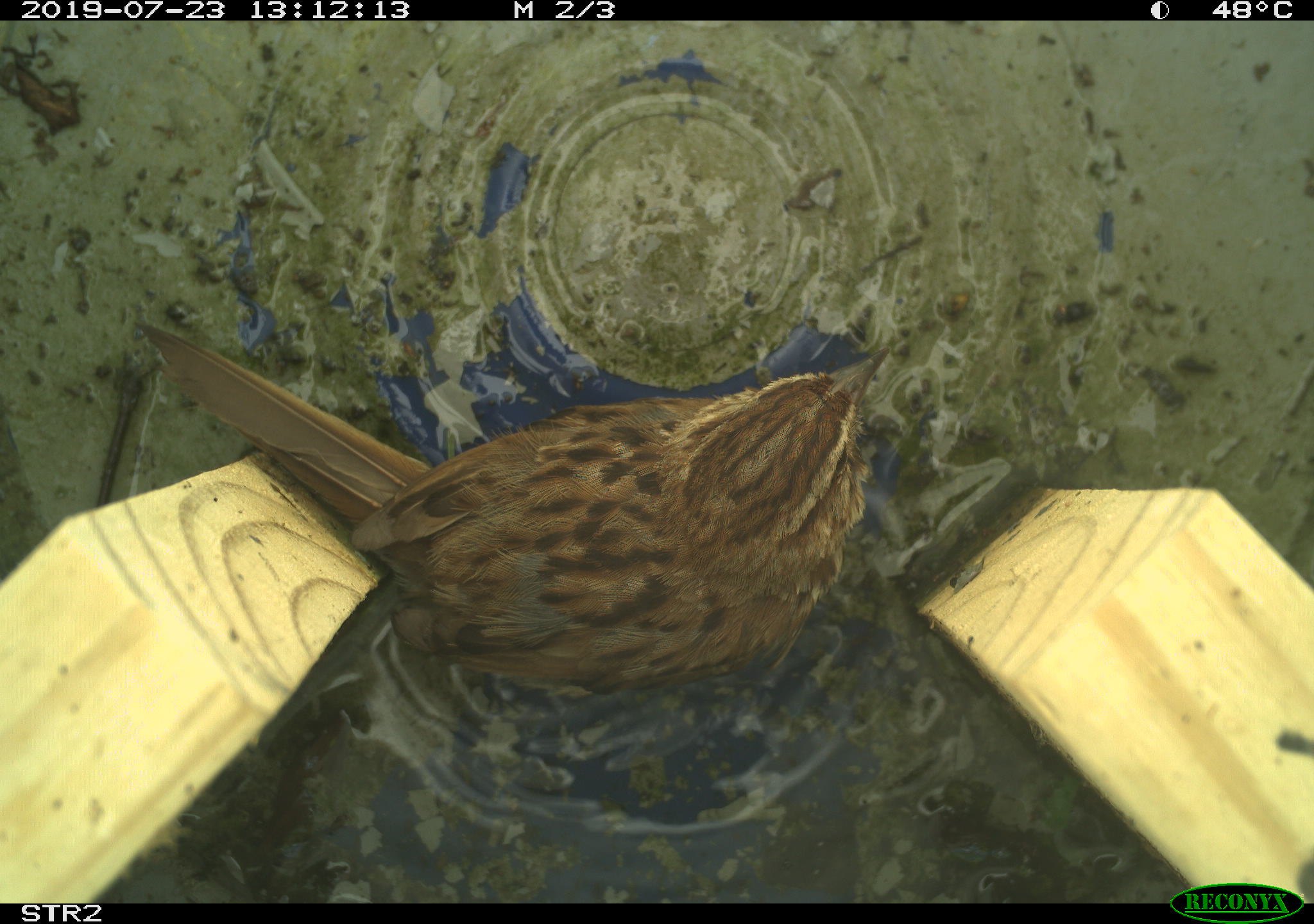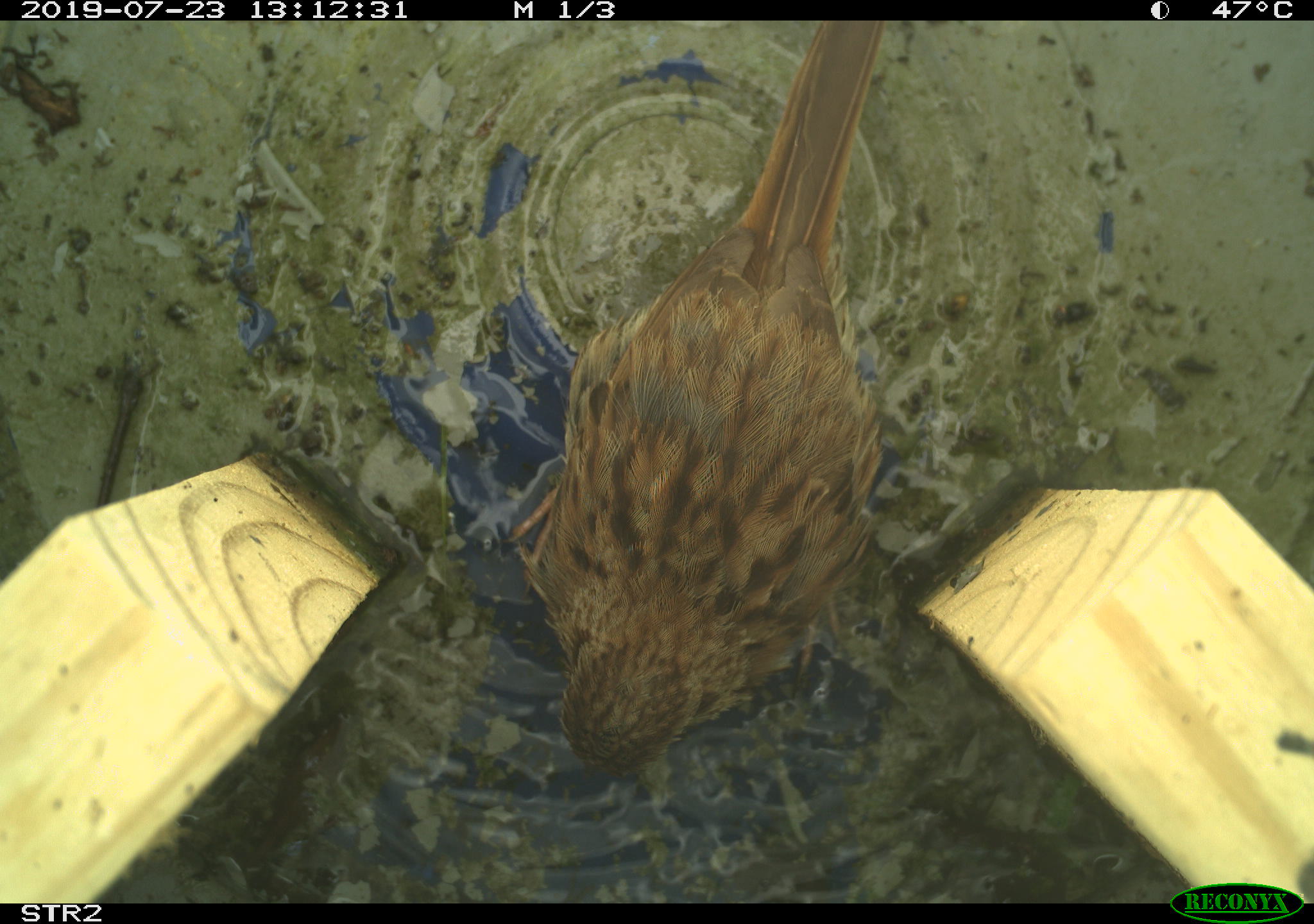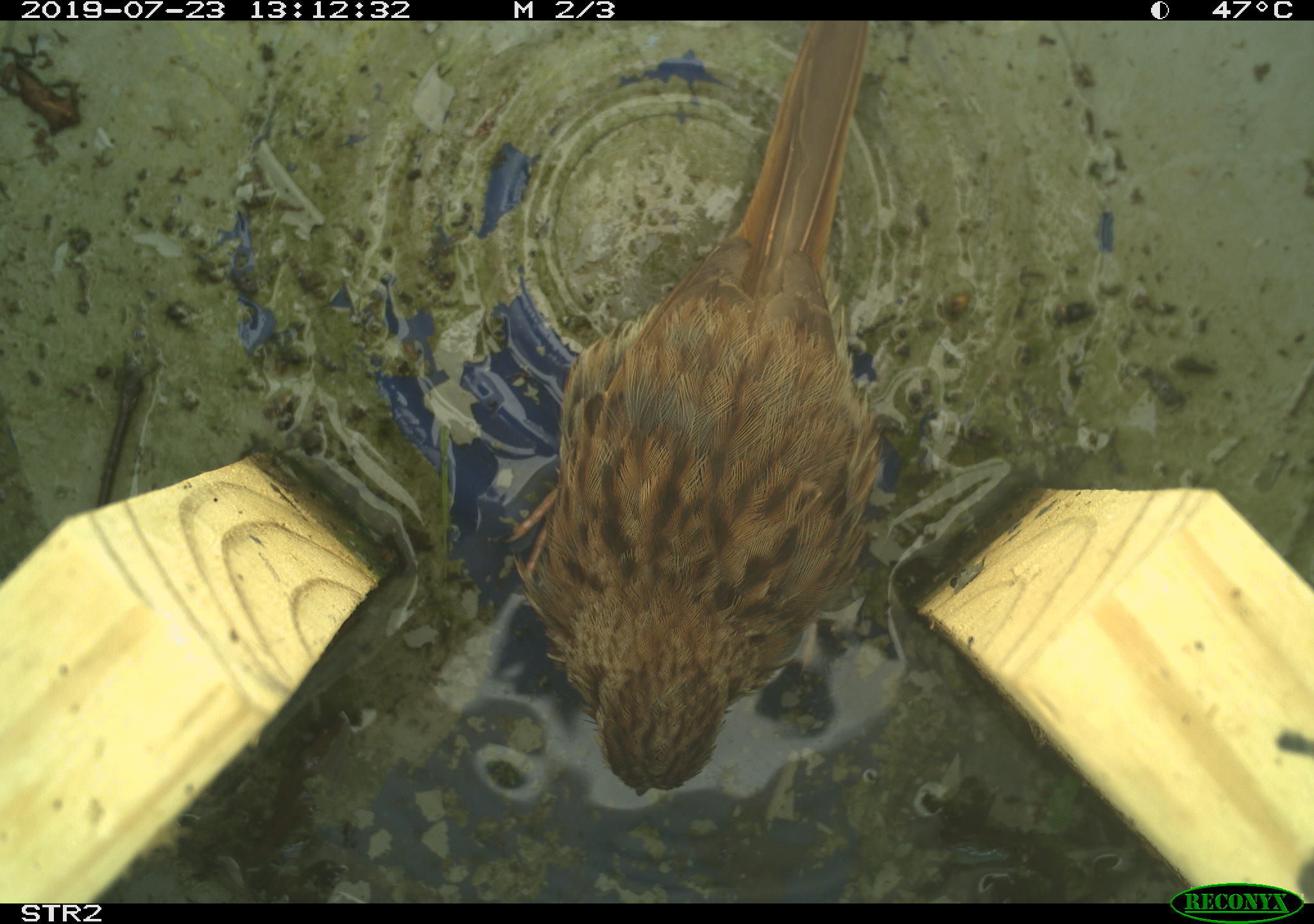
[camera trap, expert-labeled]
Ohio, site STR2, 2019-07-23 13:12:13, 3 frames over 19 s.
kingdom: Animalia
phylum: Chordata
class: Aves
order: Passeriformes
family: Passerellidae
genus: Melospiza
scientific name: Melospiza melodia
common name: song sparrow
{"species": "song sparrow (Melospiza melodia)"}